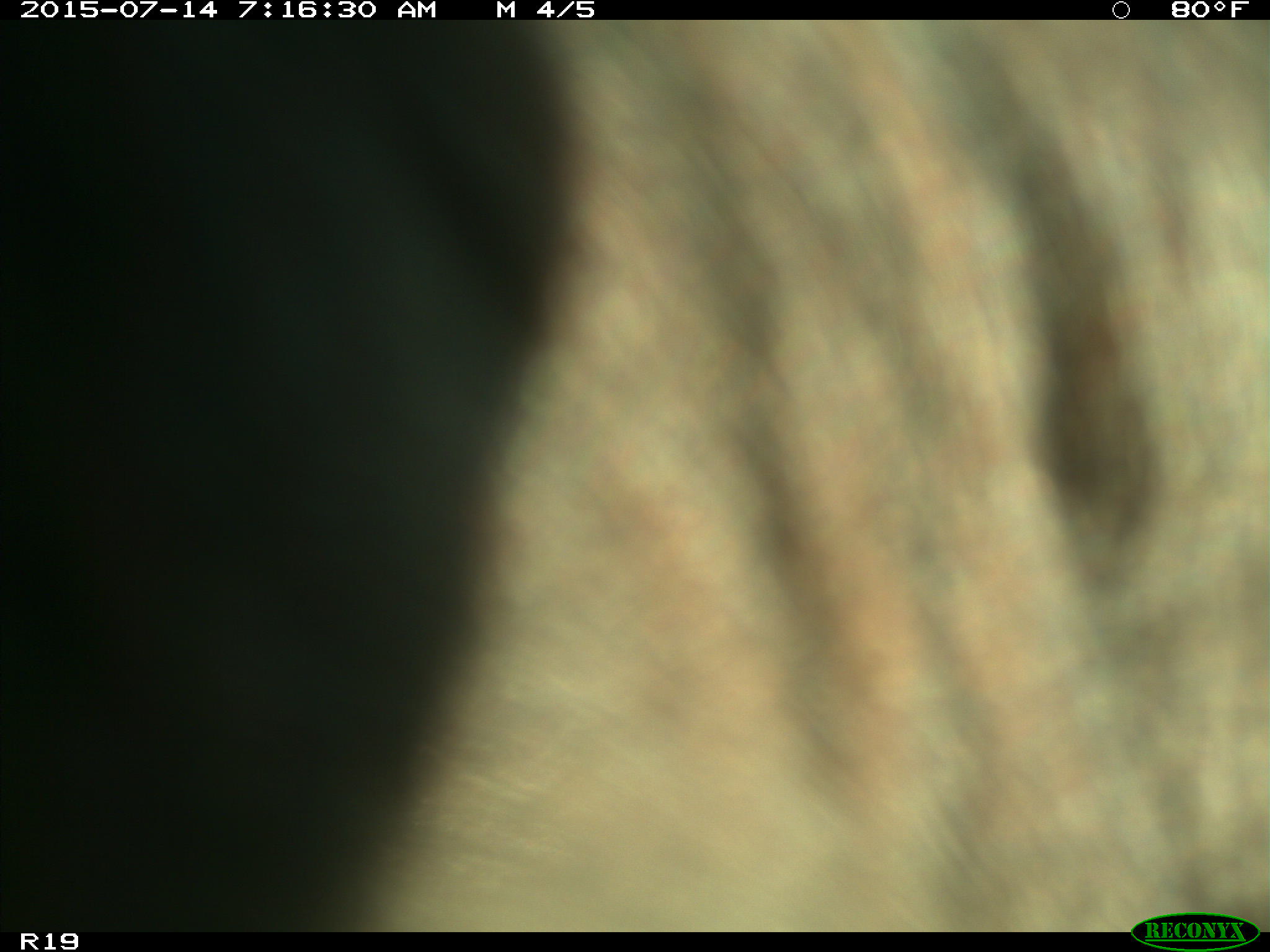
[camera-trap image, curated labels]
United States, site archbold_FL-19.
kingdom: Animalia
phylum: Chordata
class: Mammalia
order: Artiodactyla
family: Bovidae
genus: Bos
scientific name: Bos taurus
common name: domestic cow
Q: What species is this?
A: Bos taurus (domestic cow).